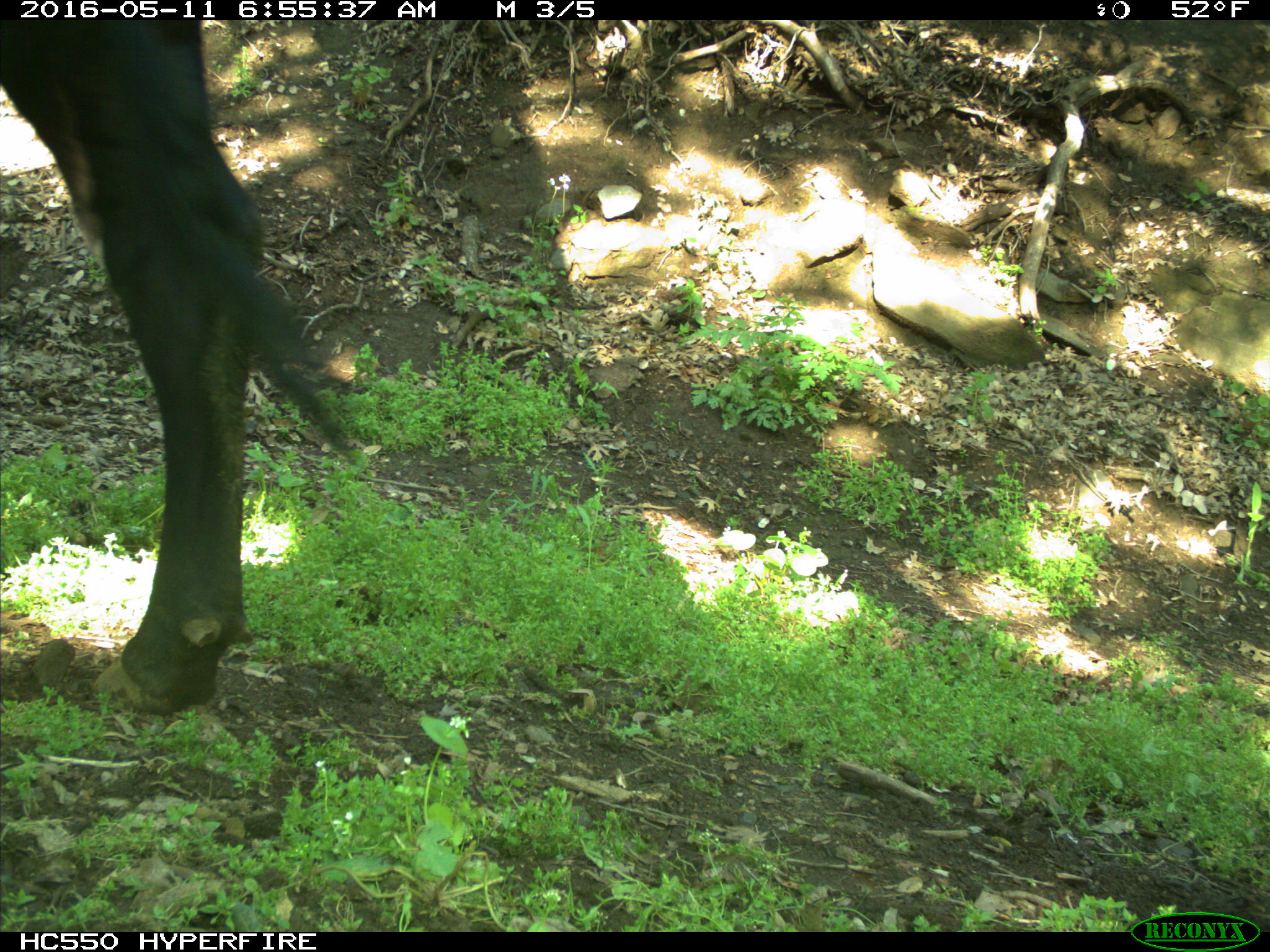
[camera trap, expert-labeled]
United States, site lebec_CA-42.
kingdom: Animalia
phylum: Chordata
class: Mammalia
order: Artiodactyla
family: Bovidae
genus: Bos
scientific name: Bos taurus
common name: domestic cow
Bos taurus (domestic cow).